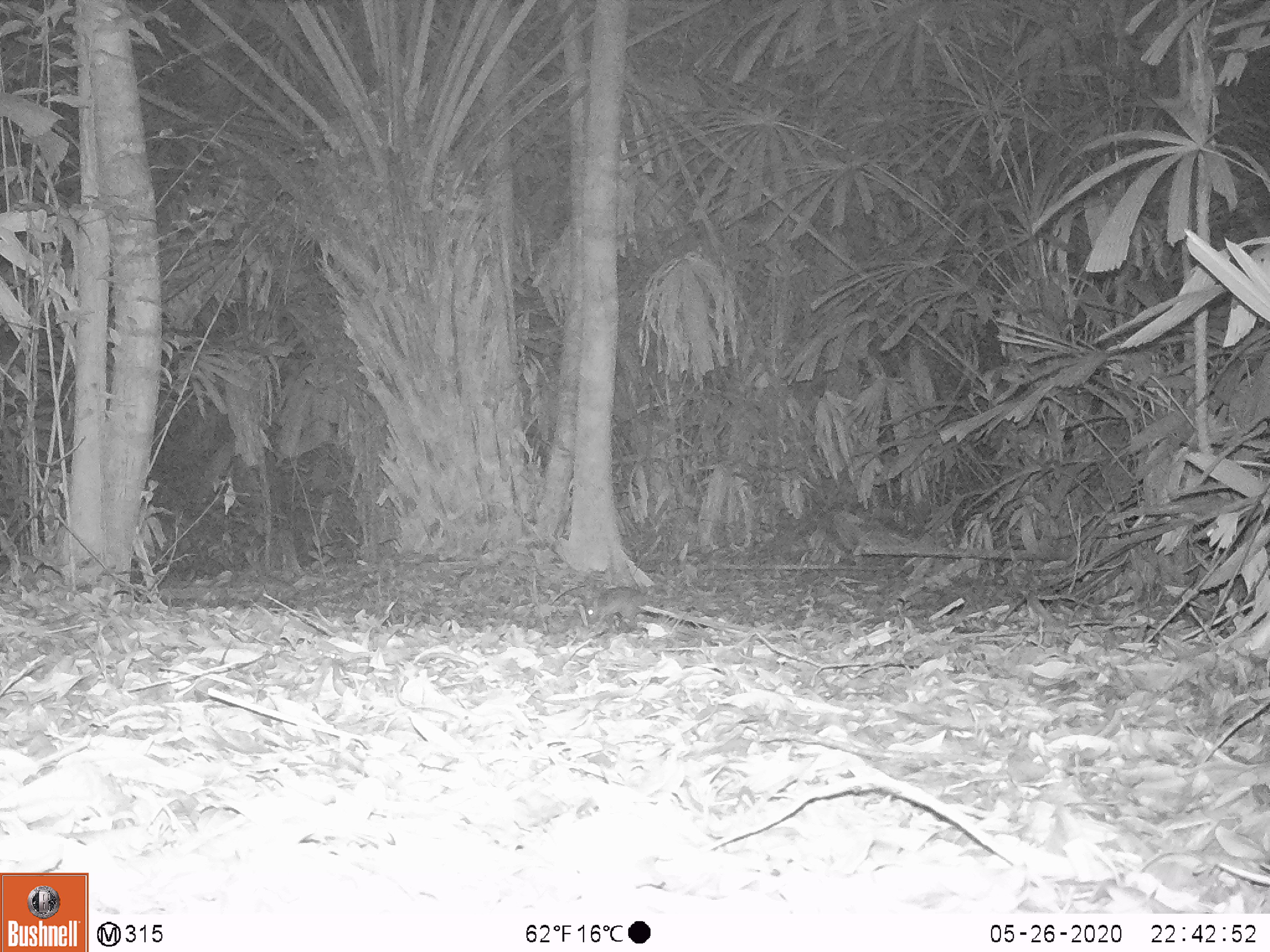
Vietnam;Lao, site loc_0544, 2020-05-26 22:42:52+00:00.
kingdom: Animalia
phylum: Chordata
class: Mammalia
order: Rodentia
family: Muridae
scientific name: Muridae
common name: old-world mice and rats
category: unidentified murid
Unidentified murid (old-world mice and rats) (Muridae). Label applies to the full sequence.